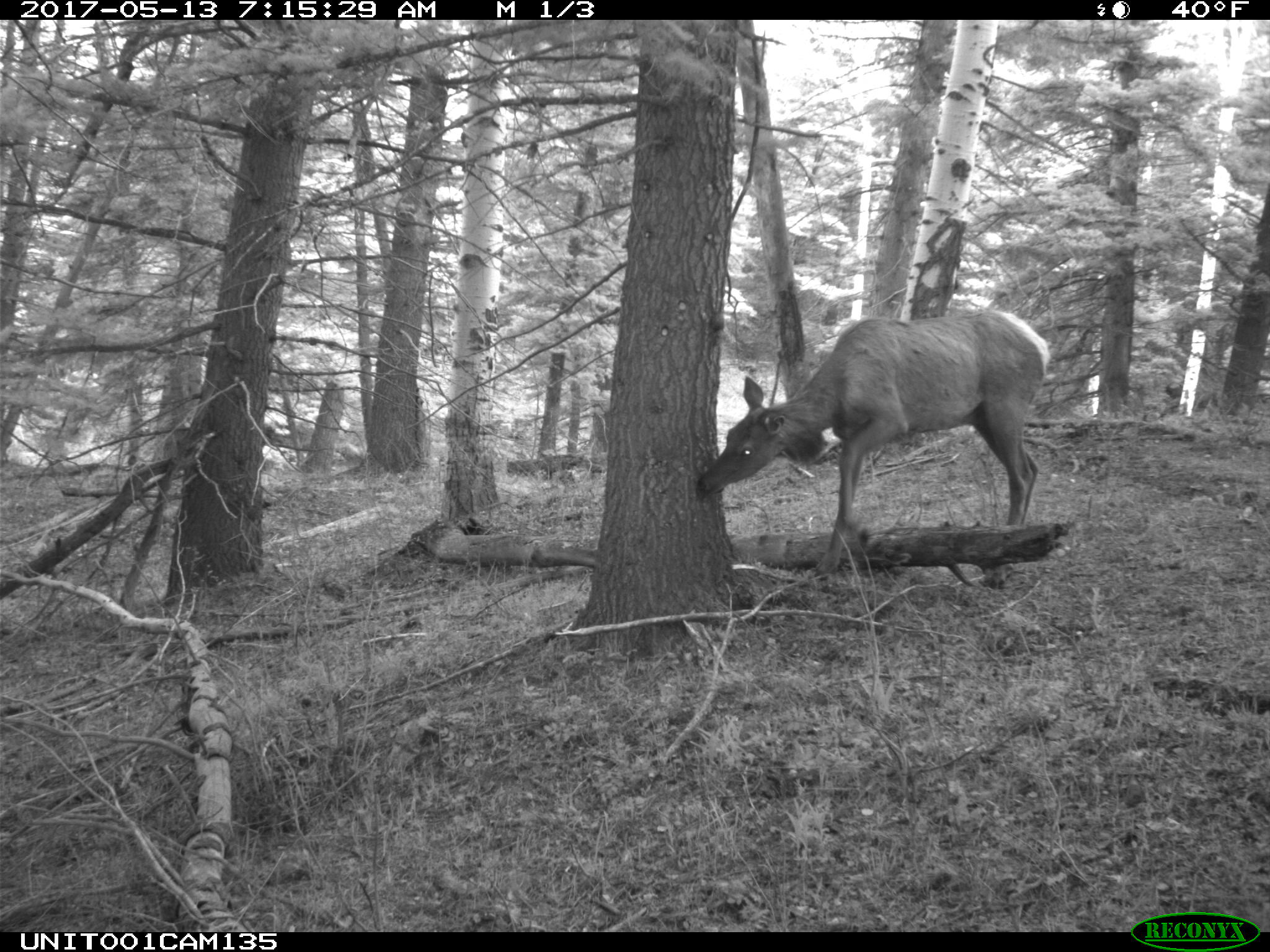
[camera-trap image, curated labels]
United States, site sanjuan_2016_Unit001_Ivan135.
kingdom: Animalia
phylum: Chordata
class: Mammalia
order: Artiodactyla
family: Cervidae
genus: Cervus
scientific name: Cervus elaphus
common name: red deer